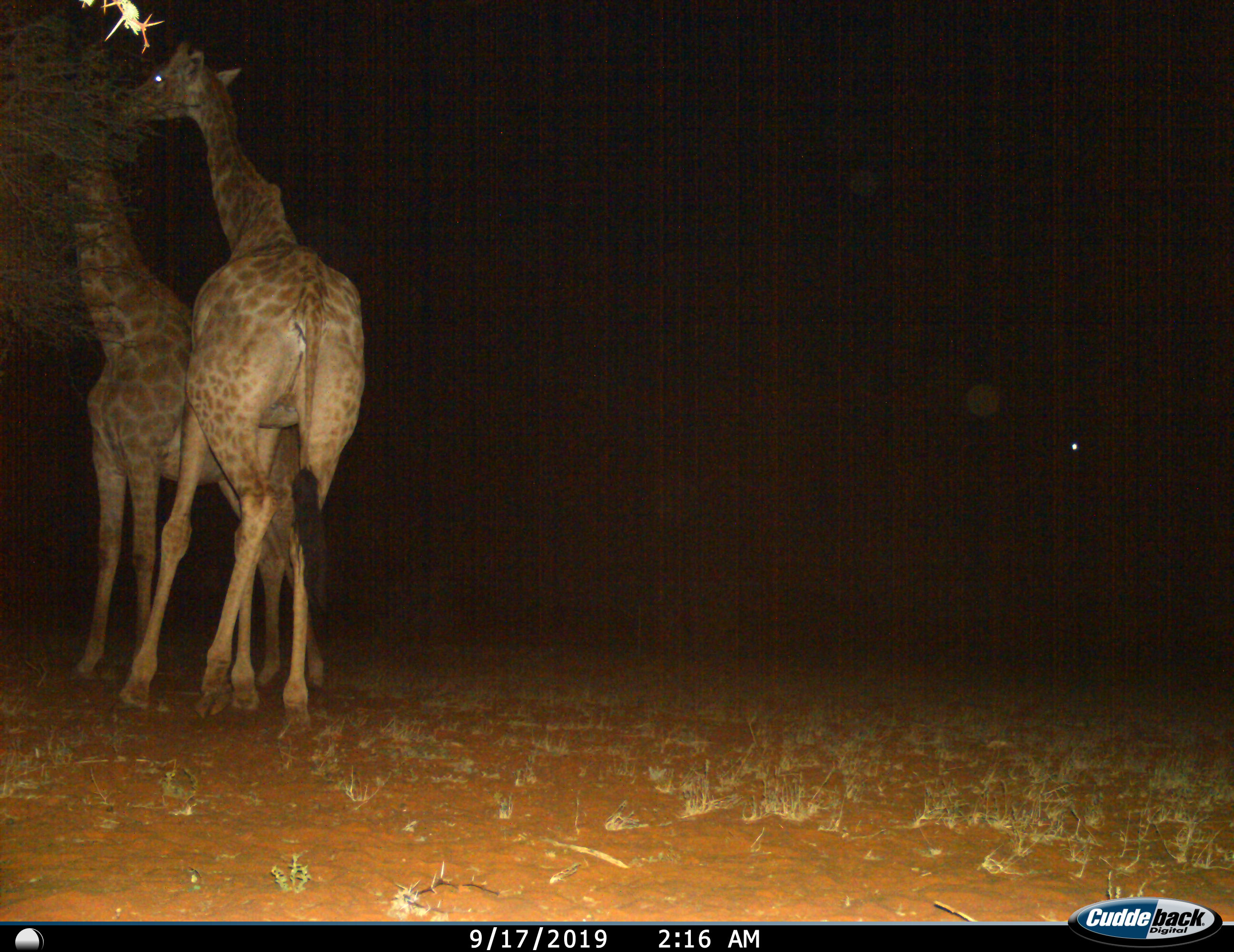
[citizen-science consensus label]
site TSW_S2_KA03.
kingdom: Animalia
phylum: Chordata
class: Mammalia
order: Artiodactyla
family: Giraffidae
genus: Giraffa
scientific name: Giraffa camelopardalis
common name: giraffe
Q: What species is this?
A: Giraffe (Giraffa camelopardalis).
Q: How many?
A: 2.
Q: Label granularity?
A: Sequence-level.